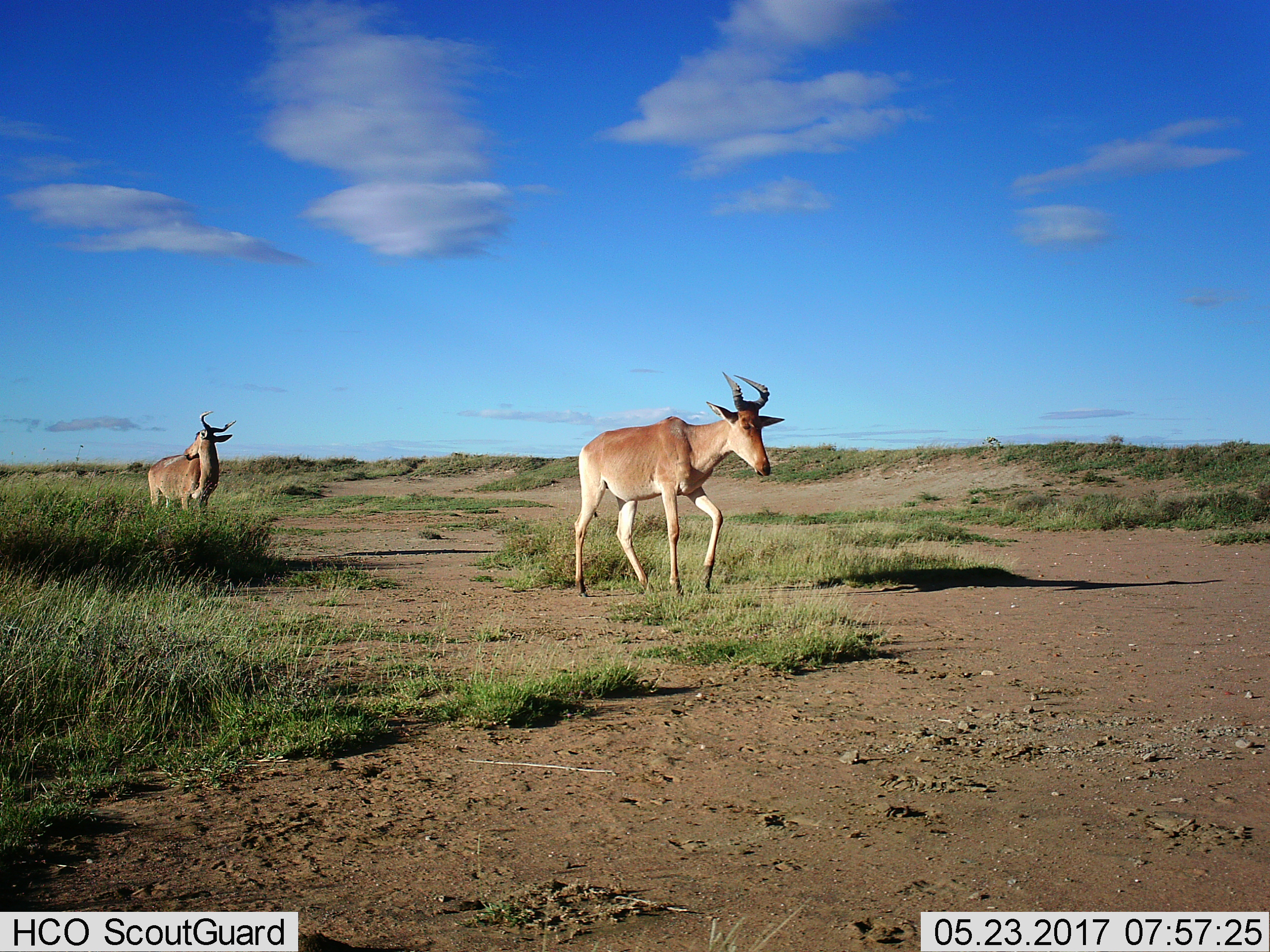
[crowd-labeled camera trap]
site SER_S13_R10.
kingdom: Animalia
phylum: Chordata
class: Mammalia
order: Artiodactyla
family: Bovidae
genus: Alcelaphus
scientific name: Alcelaphus buselaphus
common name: hartebeest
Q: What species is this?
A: Hartebeest (Alcelaphus buselaphus).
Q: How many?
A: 2.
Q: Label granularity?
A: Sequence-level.